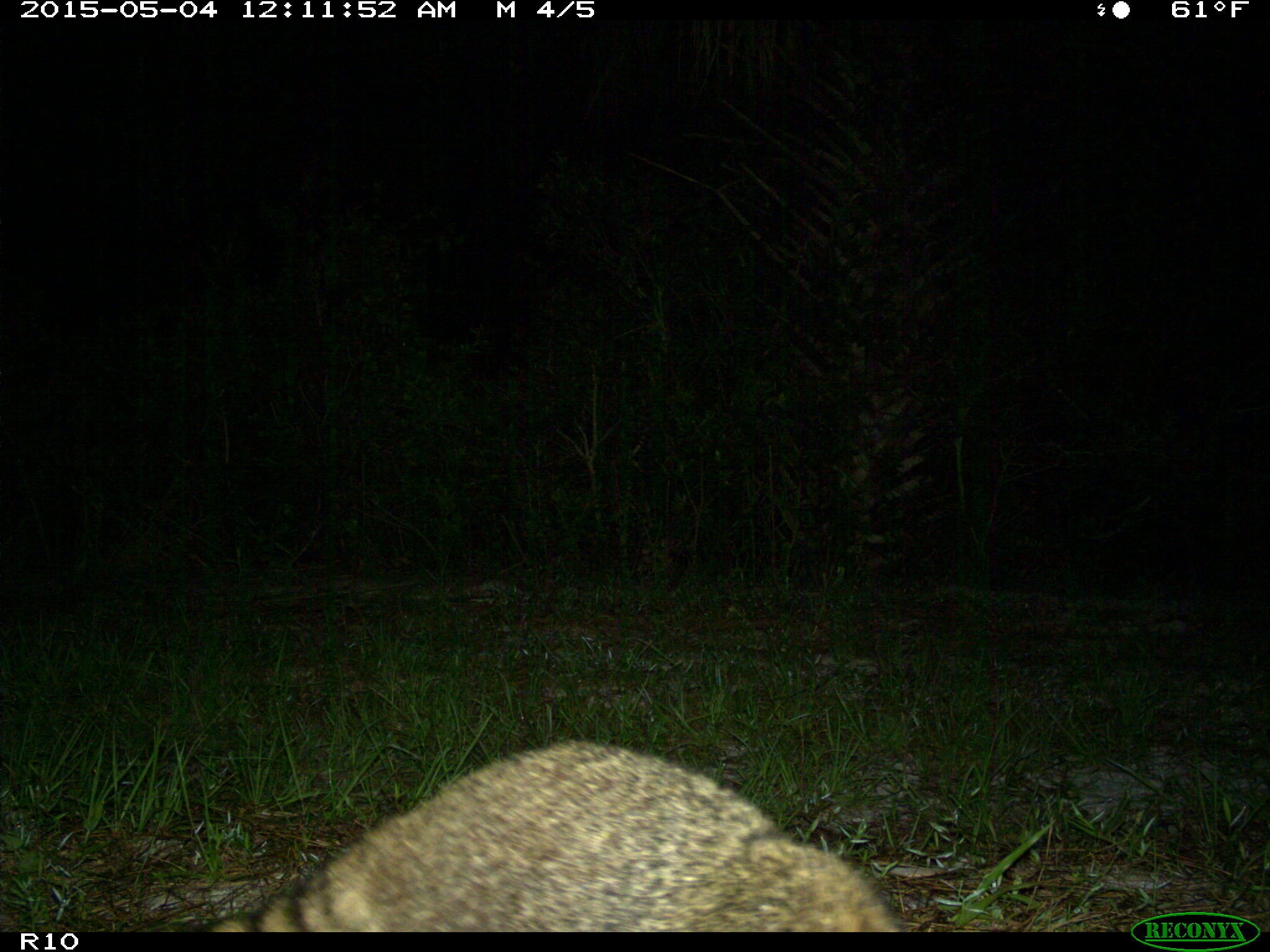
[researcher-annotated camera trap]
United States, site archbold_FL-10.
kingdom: Animalia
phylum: Chordata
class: Mammalia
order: Carnivora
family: Procyonidae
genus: Procyon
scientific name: Procyon lotor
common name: common raccoon